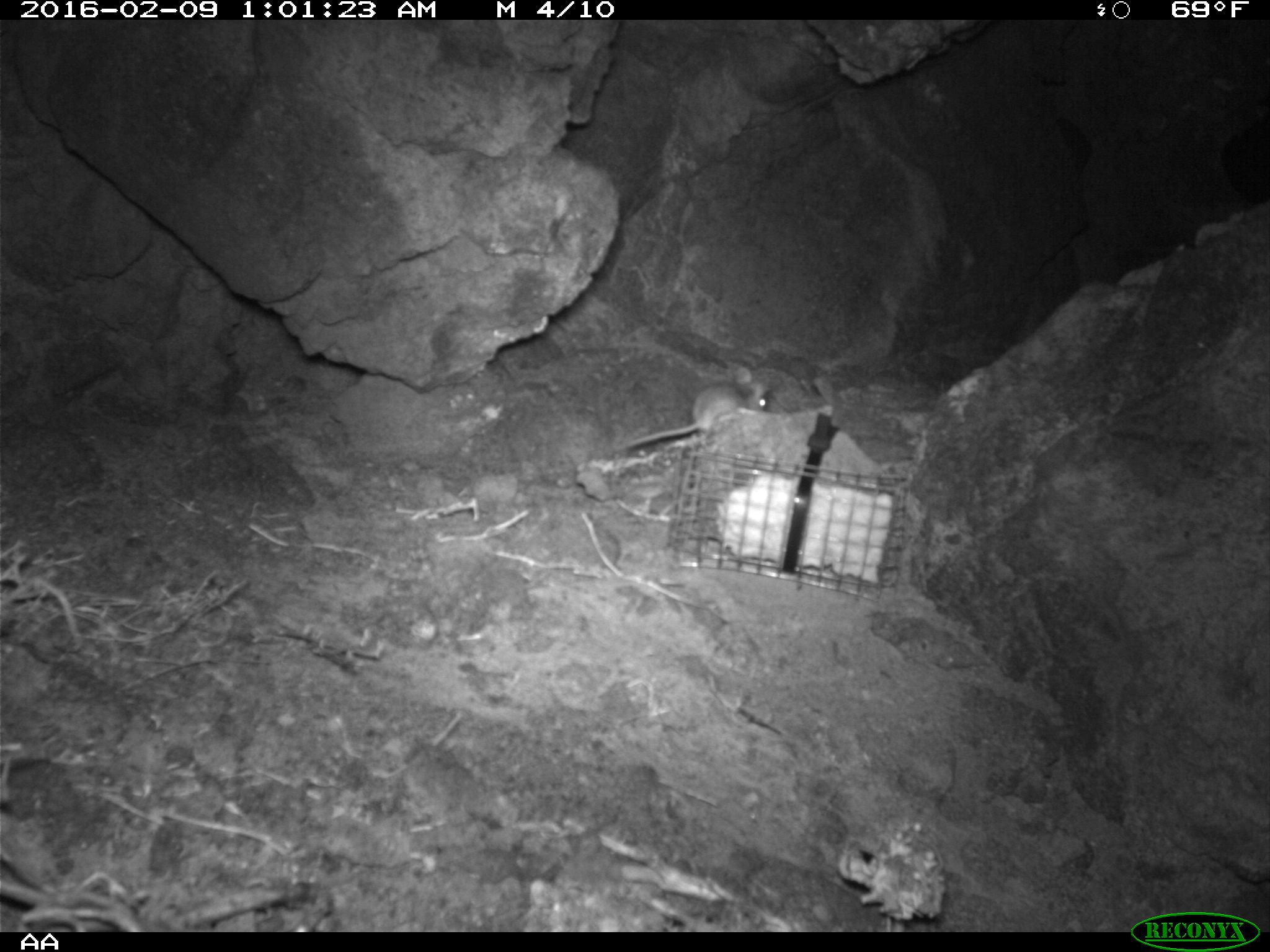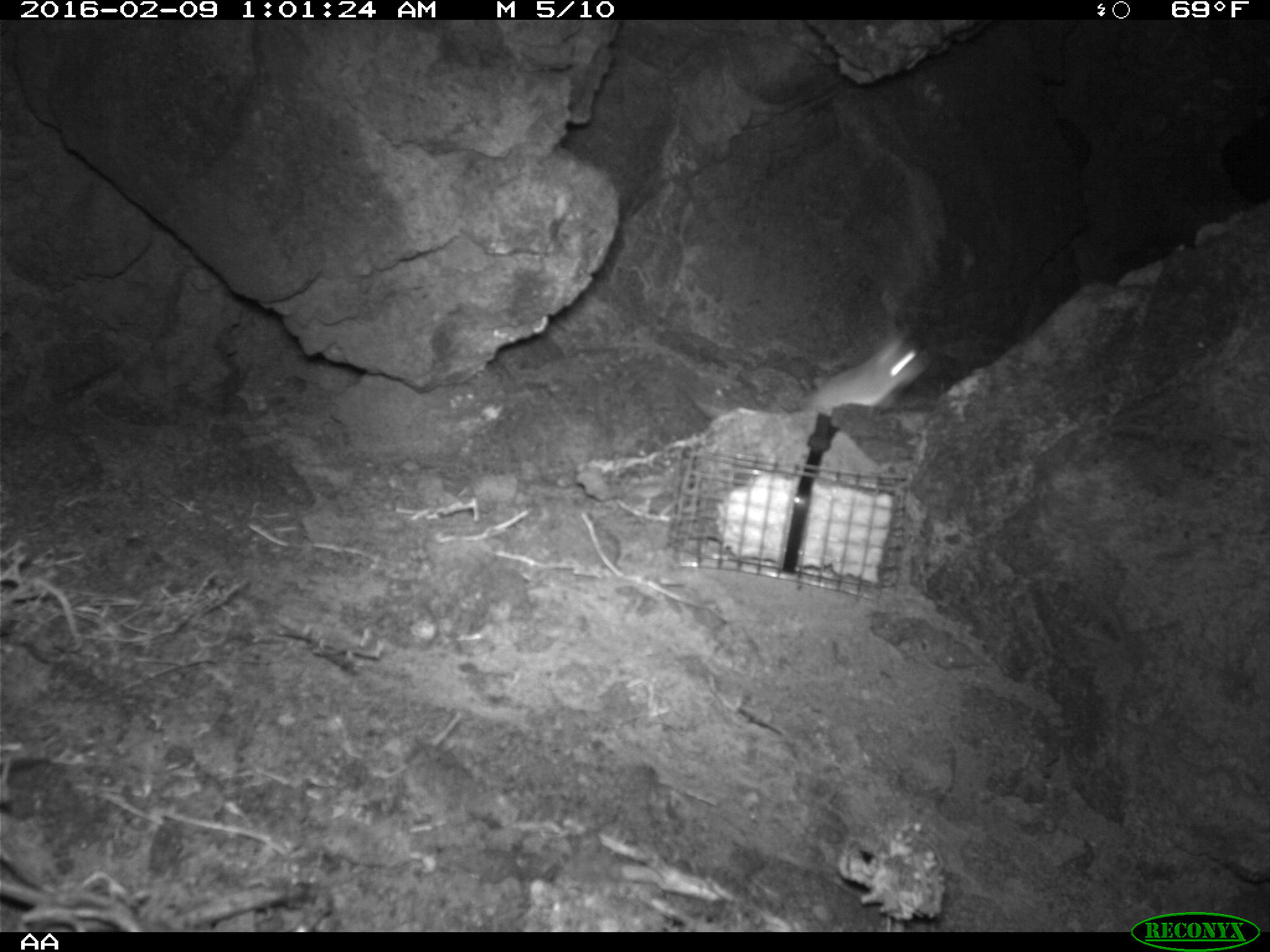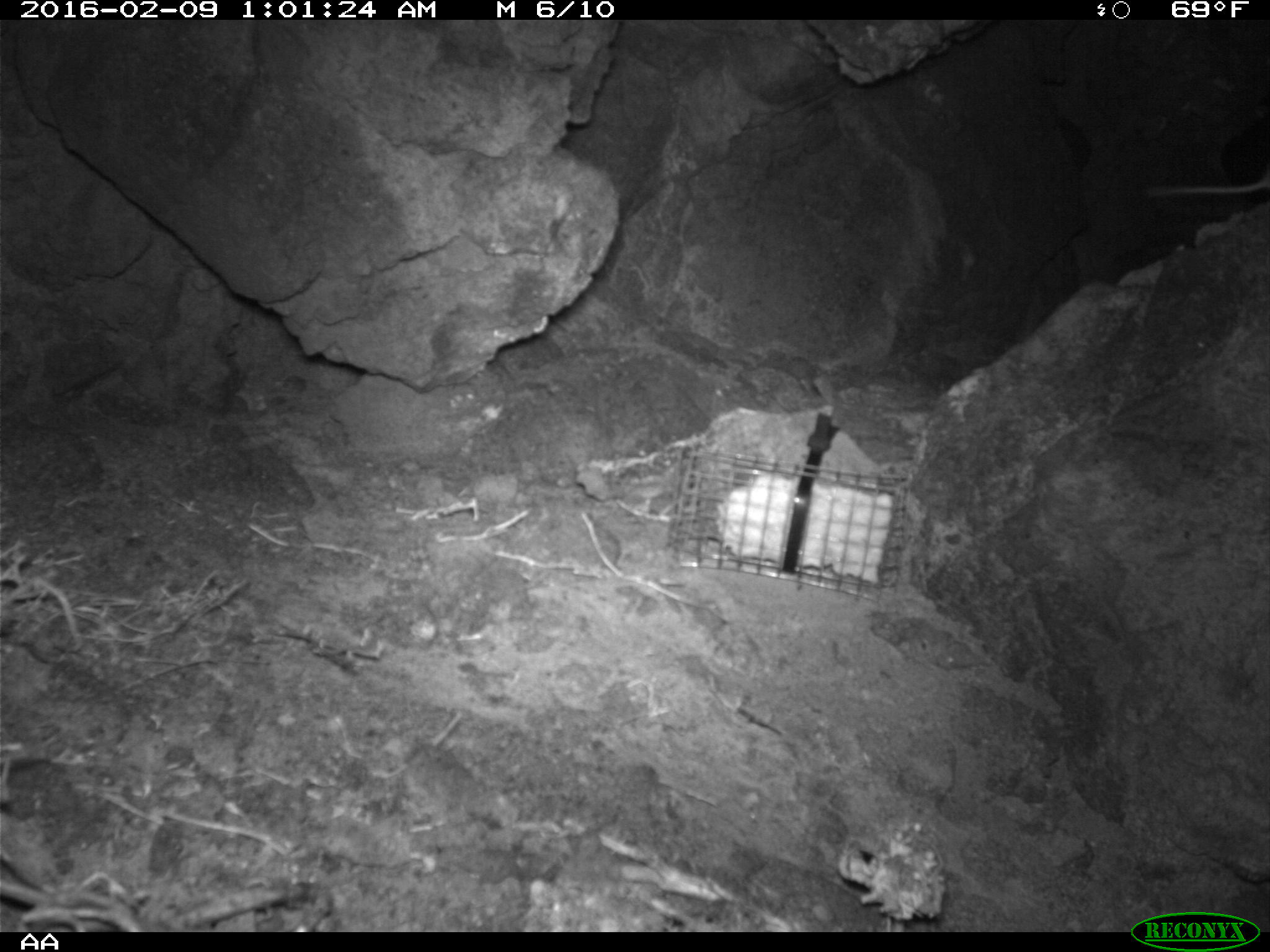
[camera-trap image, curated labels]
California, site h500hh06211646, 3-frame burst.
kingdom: Animalia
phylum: Chordata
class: Mammalia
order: Rodentia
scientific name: Rodentia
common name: rodent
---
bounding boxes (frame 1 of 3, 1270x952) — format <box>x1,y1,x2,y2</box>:
rodent: <box>615,366,771,450</box>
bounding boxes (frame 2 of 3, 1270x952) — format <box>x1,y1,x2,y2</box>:
rodent: <box>797,323,930,414</box>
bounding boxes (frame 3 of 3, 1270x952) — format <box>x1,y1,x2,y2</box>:
rodent: <box>1144,177,1269,195</box>